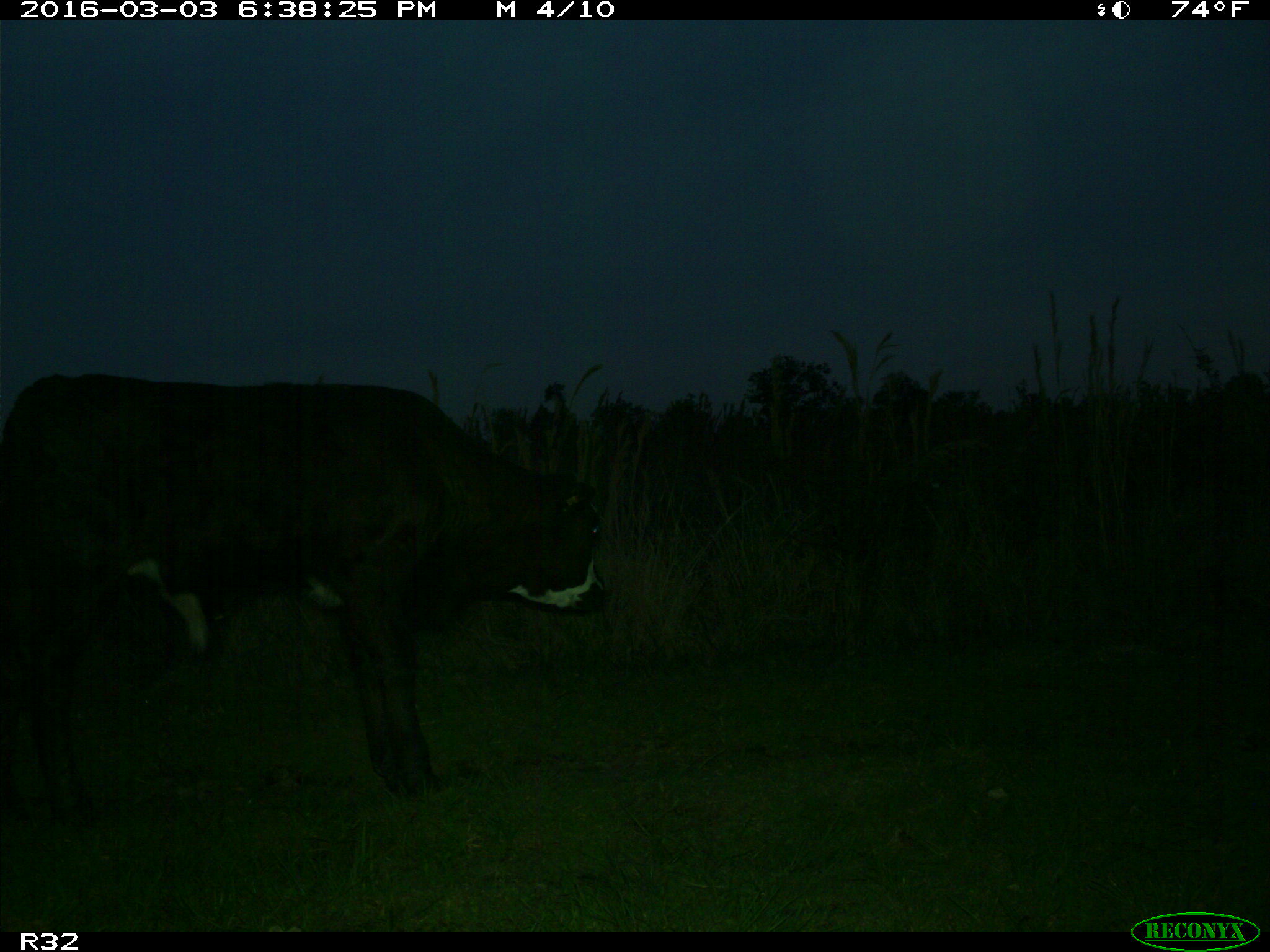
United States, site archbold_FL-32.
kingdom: Animalia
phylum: Chordata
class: Mammalia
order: Artiodactyla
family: Bovidae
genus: Bos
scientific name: Bos taurus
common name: domestic cow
Bos taurus (domestic cow).